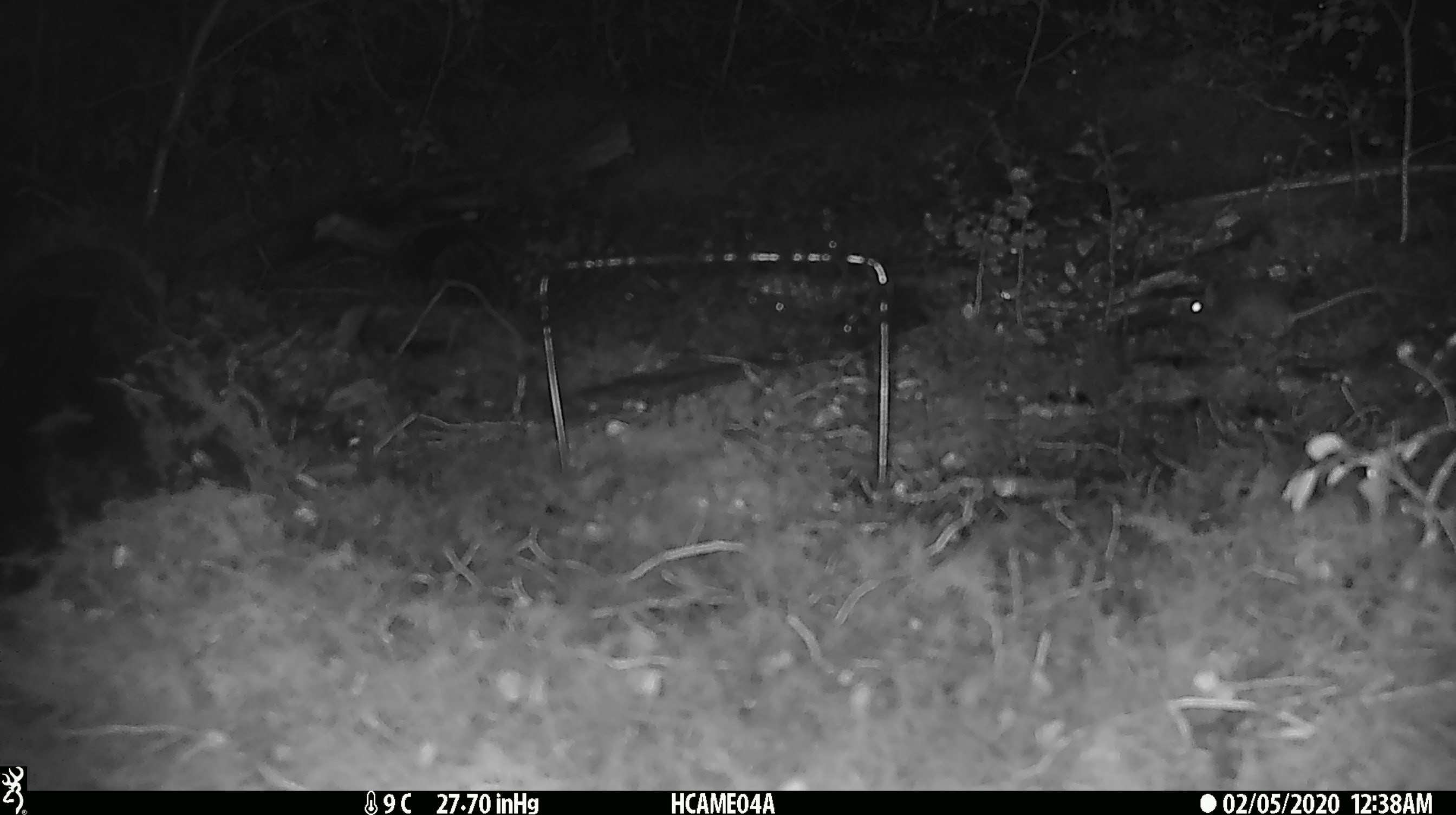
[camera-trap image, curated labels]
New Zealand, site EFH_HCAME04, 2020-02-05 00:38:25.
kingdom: Animalia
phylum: Chordata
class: Mammalia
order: Rodentia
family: Muridae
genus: Mus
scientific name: Mus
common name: mouse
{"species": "mouse (Mus)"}